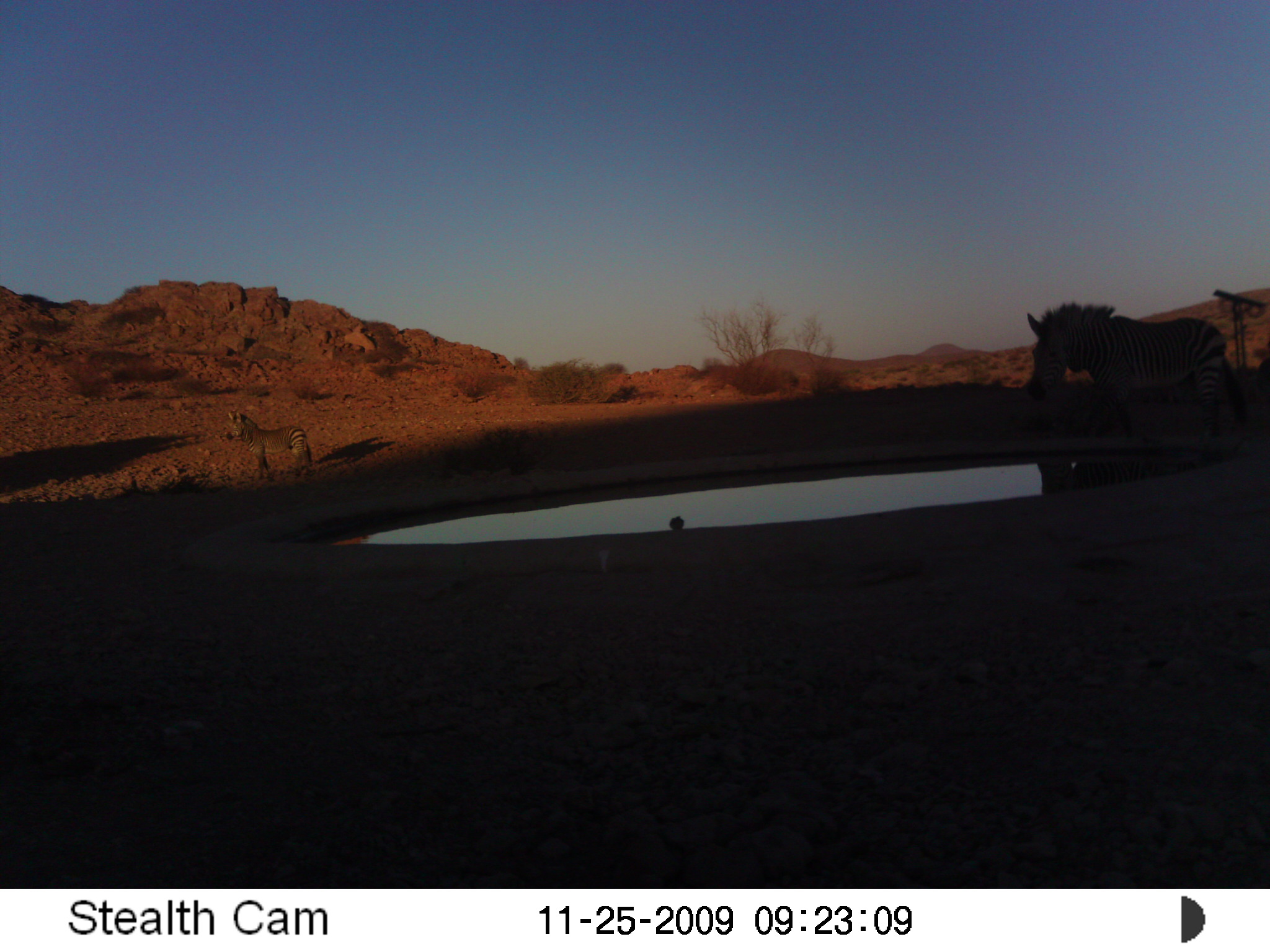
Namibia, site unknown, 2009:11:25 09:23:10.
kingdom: Animalia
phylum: Chordata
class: Mammalia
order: Perissodactyla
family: Equidae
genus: Equus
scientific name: Equus zebra hartmannae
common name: hartmann's mountain zebra